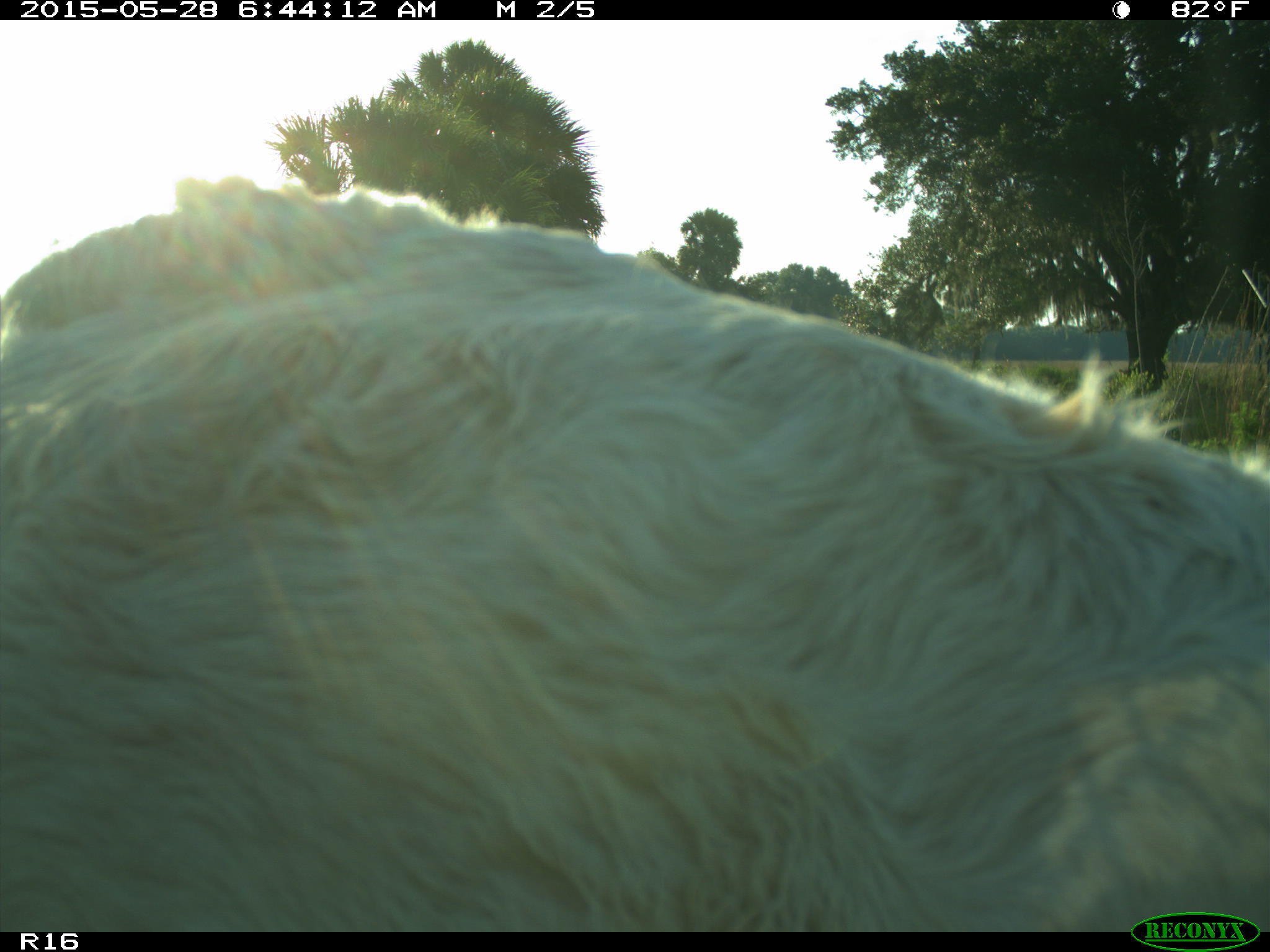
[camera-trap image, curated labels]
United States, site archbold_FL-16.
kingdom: Animalia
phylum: Chordata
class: Mammalia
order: Artiodactyla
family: Bovidae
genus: Bos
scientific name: Bos taurus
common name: domestic cow